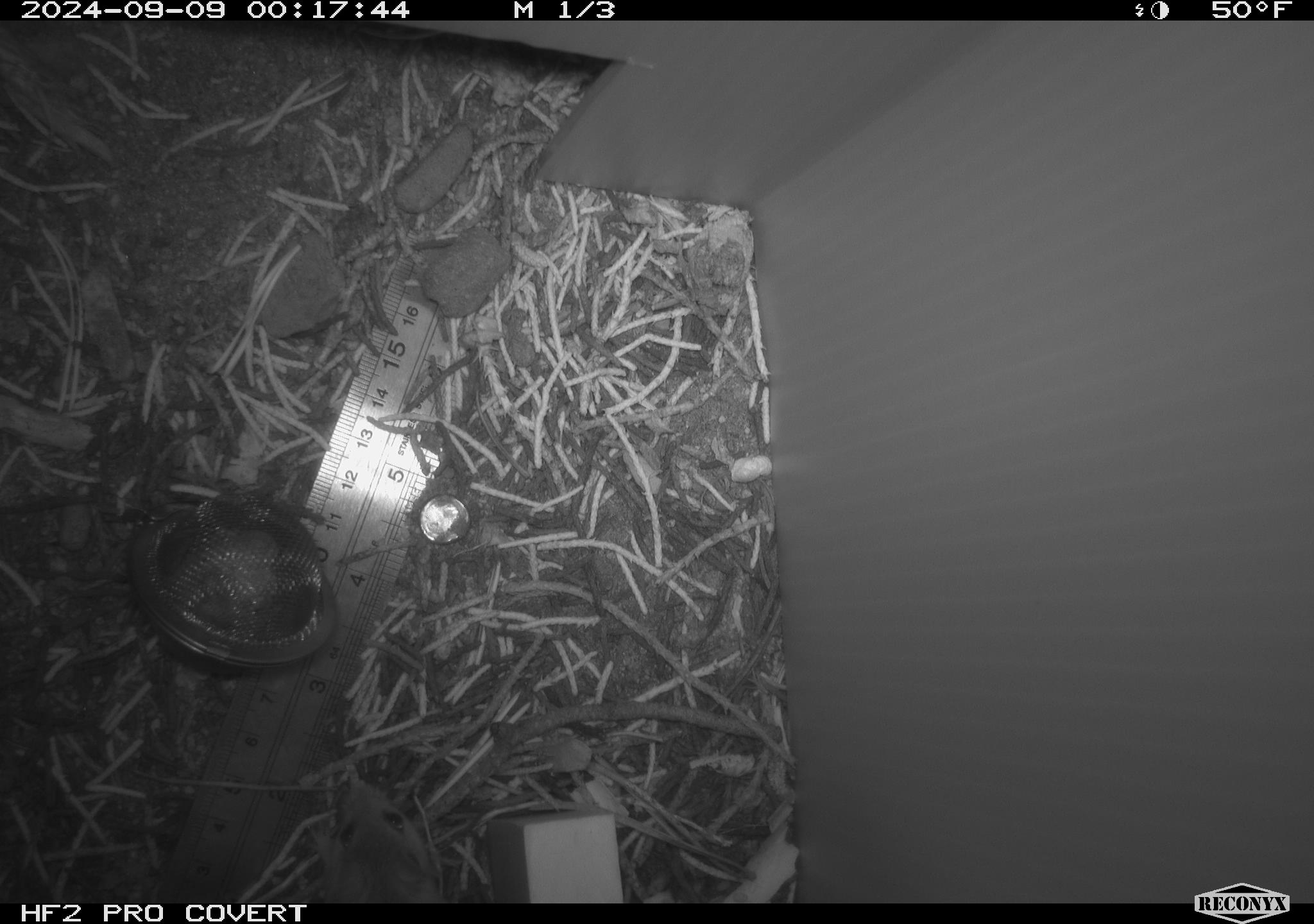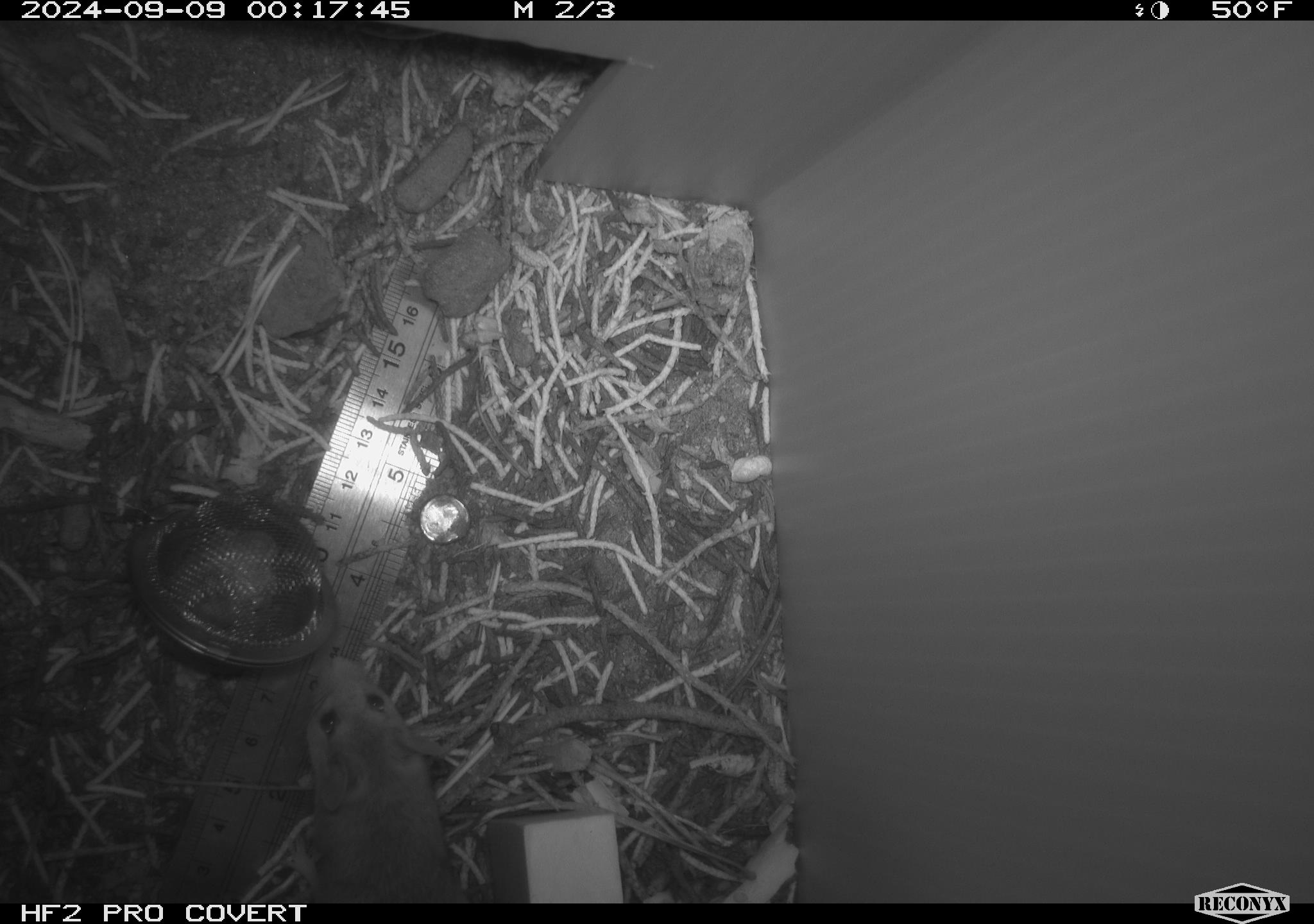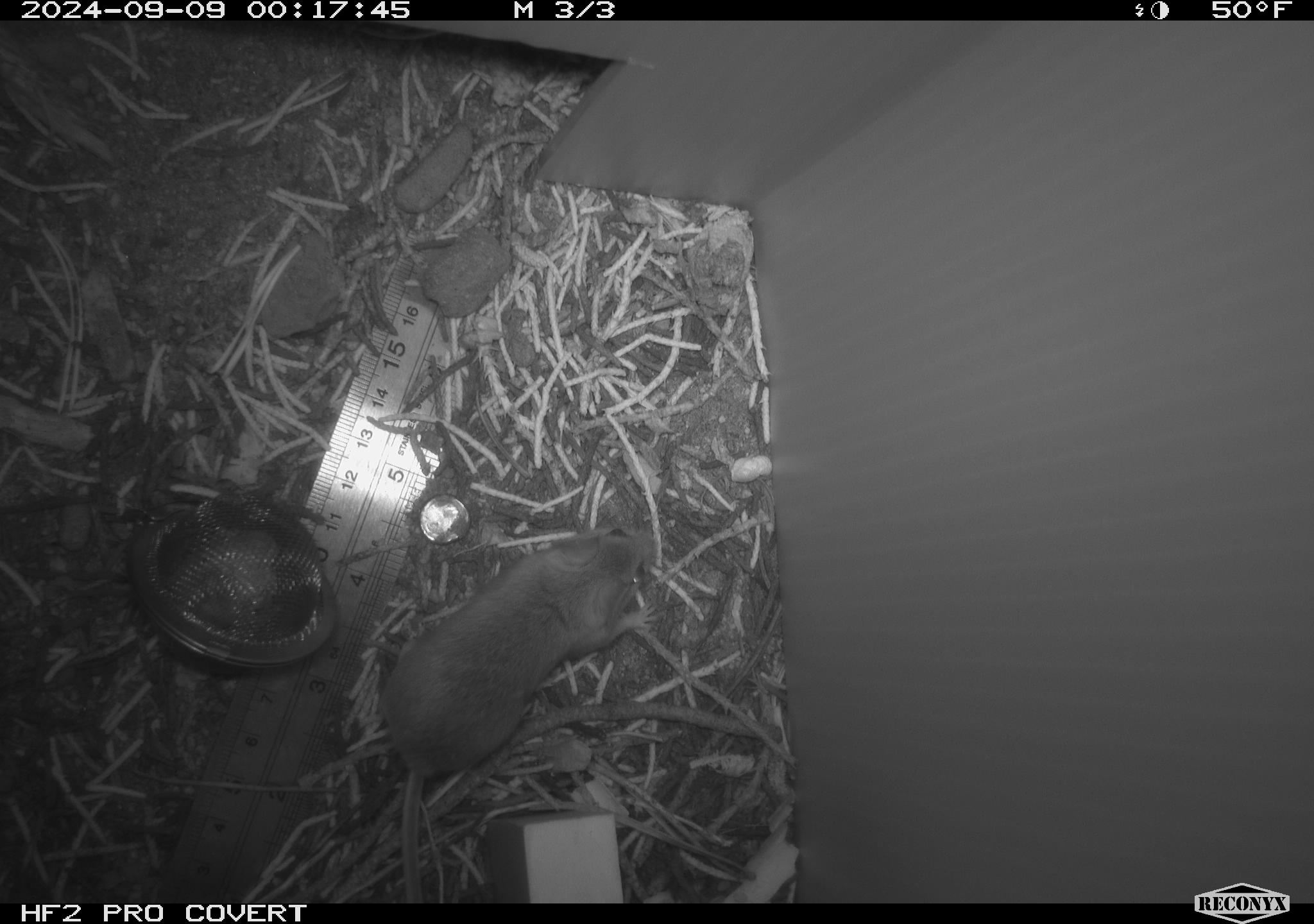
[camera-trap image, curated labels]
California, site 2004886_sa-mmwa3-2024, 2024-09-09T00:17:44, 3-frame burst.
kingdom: Animalia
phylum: Chordata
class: Mammalia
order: Rodentia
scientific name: Rodentia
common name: mouse species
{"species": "mouse species (Rodentia)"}